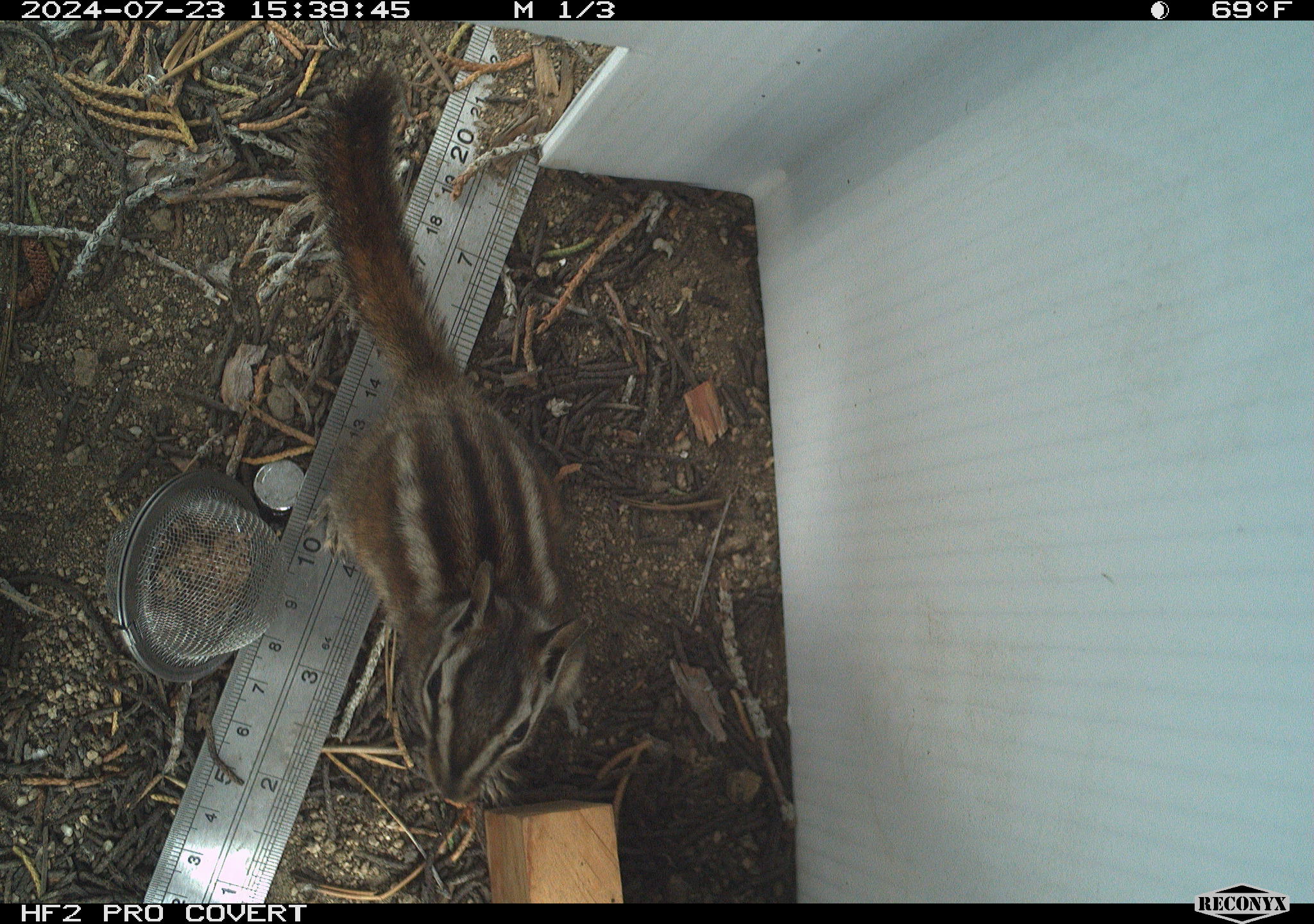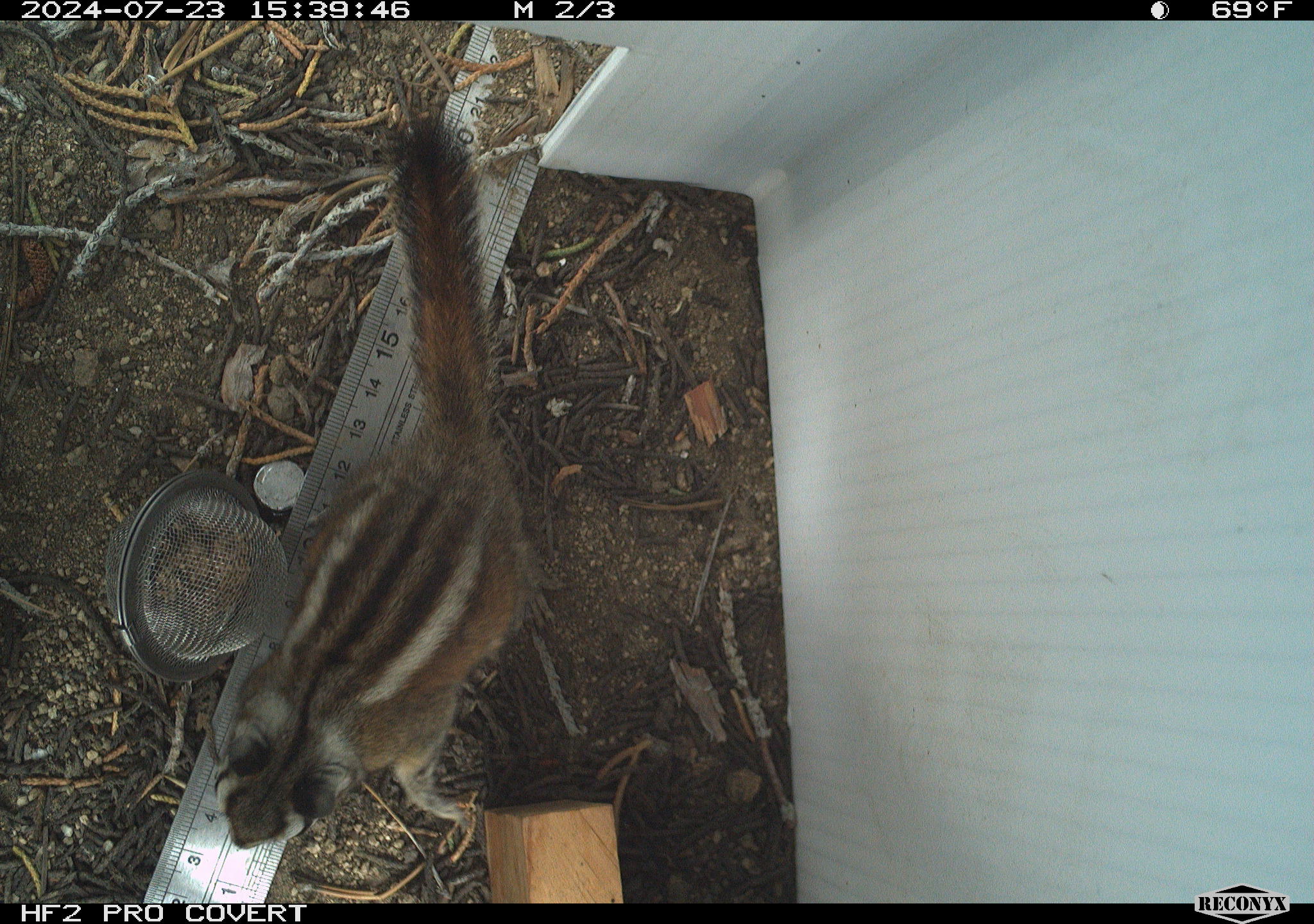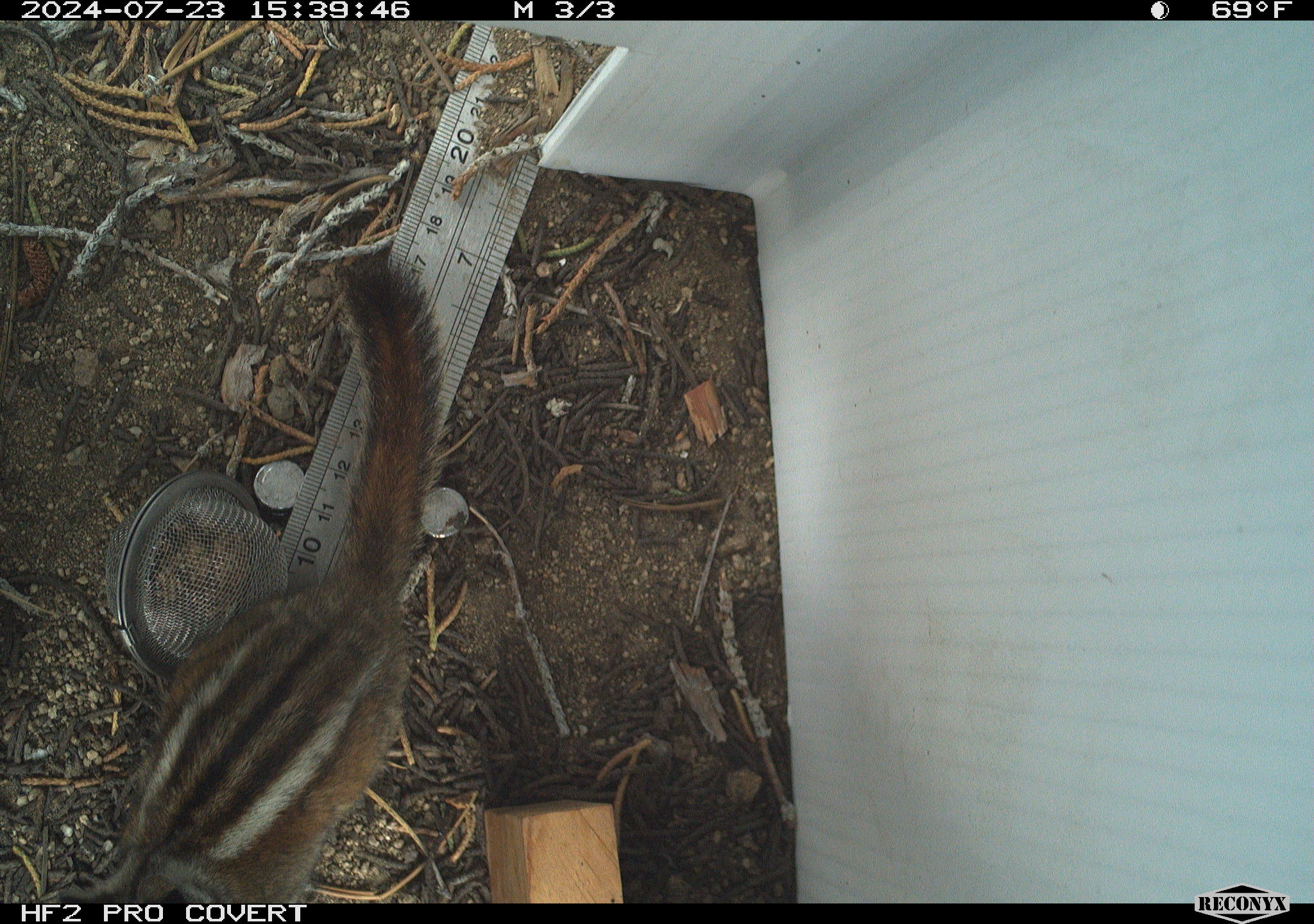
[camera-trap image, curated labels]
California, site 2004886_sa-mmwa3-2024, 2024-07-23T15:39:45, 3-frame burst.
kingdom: Animalia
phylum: Chordata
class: Mammalia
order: Rodentia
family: Sciuridae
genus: Neotamias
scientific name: Neotamias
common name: western chipmunks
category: neotamias species